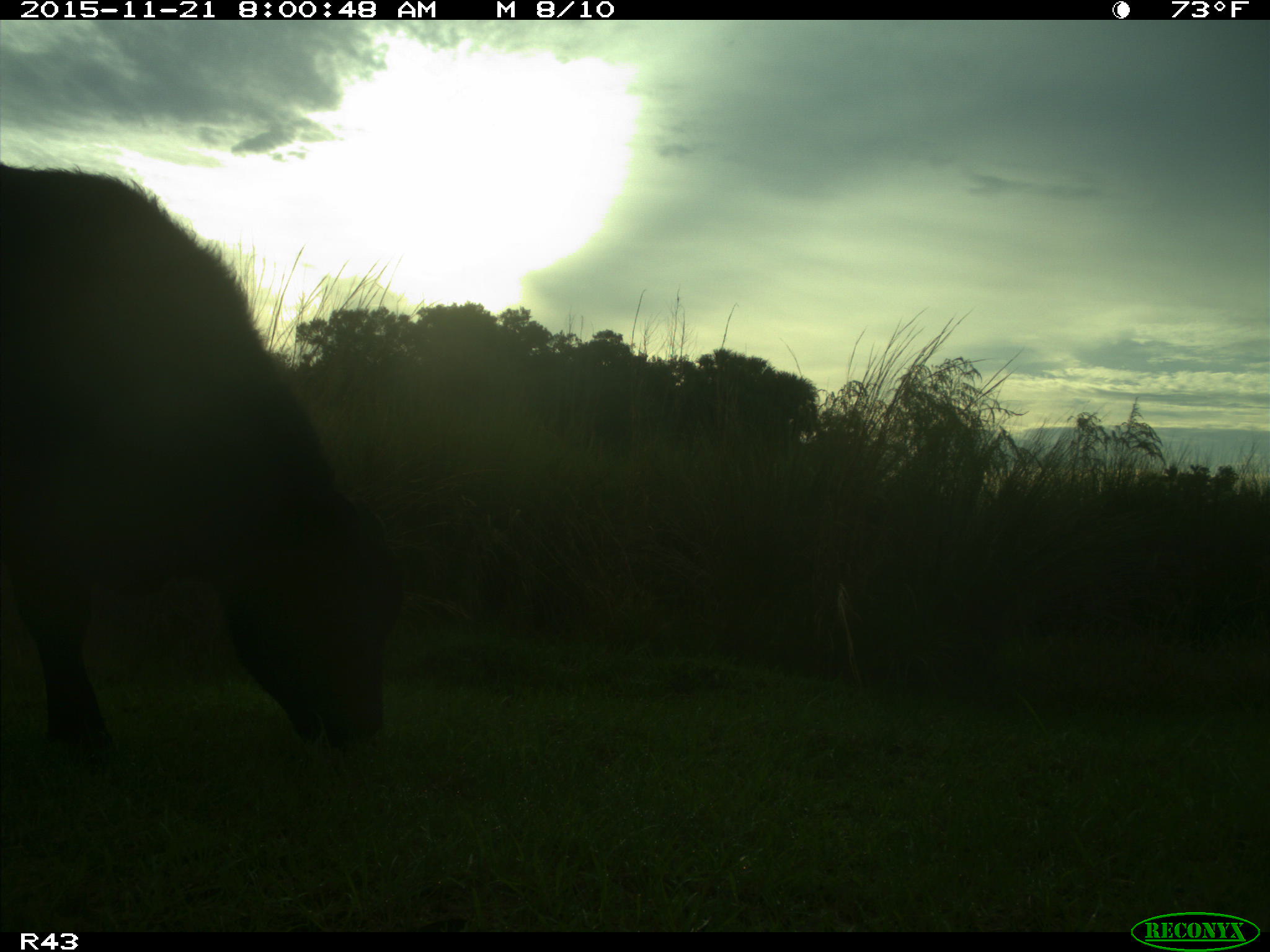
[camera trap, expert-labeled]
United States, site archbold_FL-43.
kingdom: Animalia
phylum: Chordata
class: Mammalia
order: Artiodactyla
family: Bovidae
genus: Bos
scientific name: Bos taurus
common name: domestic cow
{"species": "Bos taurus (domestic cow)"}